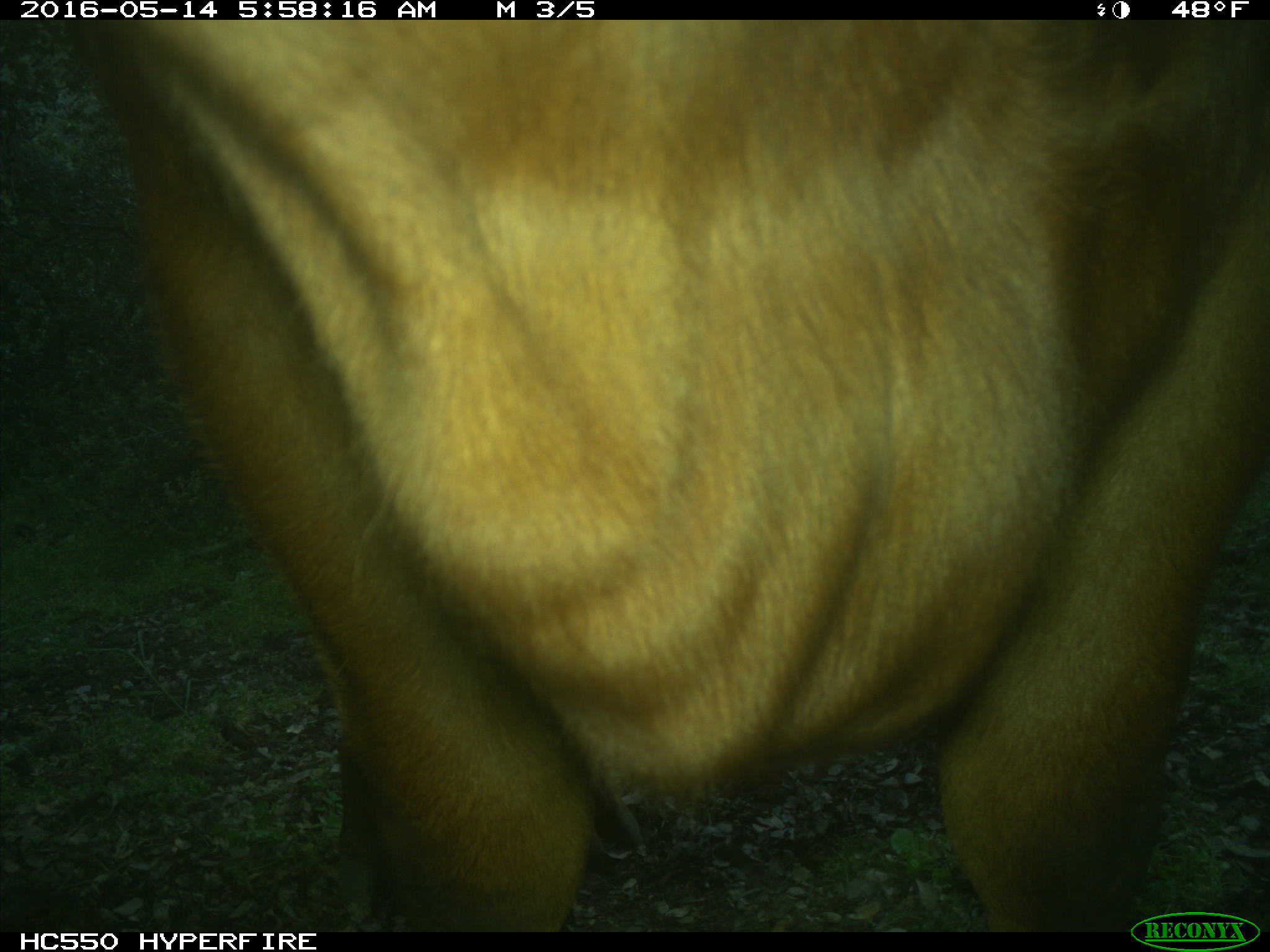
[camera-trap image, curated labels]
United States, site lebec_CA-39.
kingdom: Animalia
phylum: Chordata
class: Mammalia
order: Artiodactyla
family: Bovidae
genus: Bos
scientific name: Bos taurus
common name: domestic cow